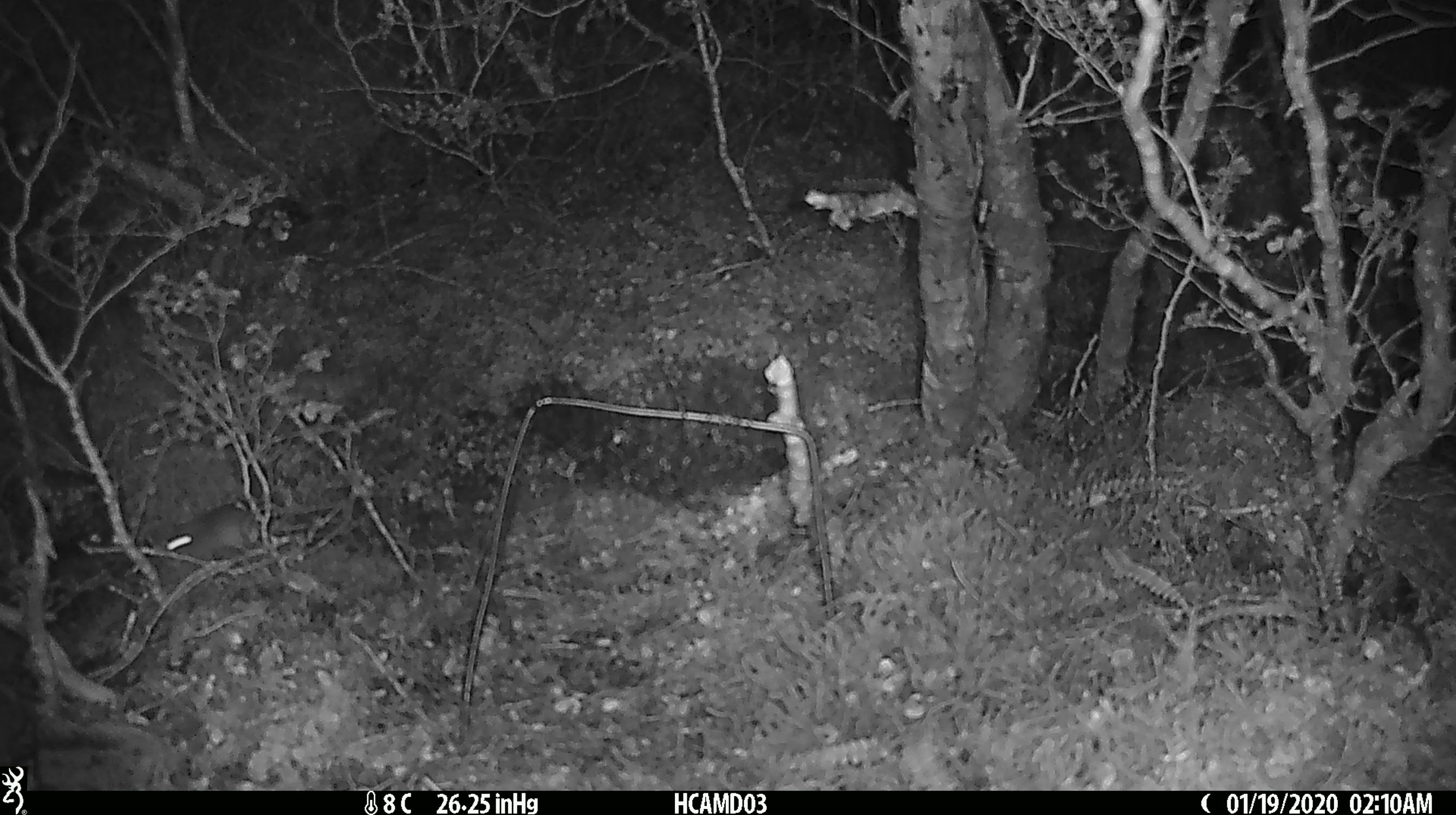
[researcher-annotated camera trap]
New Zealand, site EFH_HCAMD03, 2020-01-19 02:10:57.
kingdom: Animalia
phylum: Chordata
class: Mammalia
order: Rodentia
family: Muridae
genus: Mus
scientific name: Mus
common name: mouse